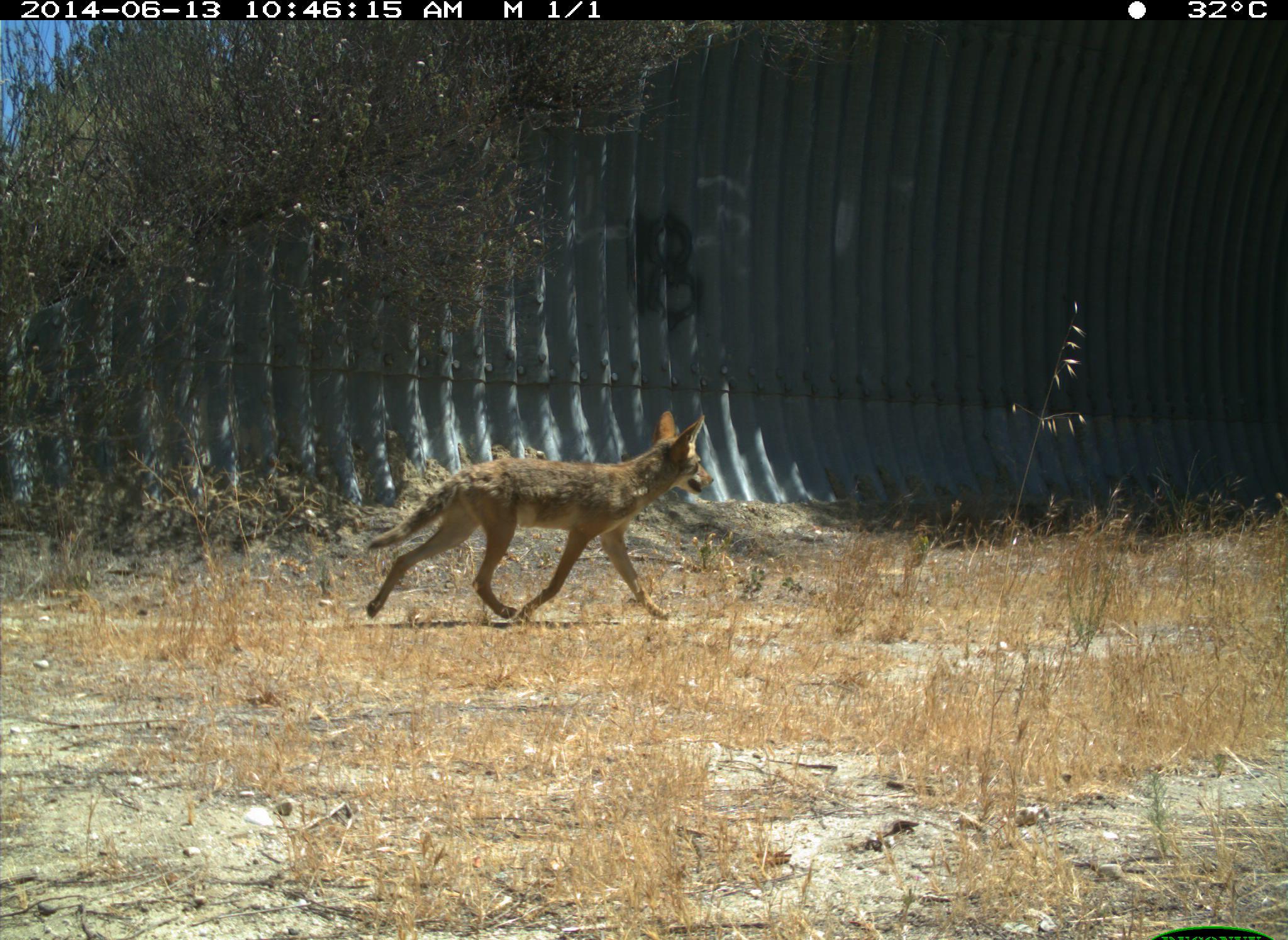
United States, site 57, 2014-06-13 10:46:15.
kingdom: Animalia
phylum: Chordata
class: Mammalia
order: Carnivora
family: Canidae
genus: Canis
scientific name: Canis latrans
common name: coyote